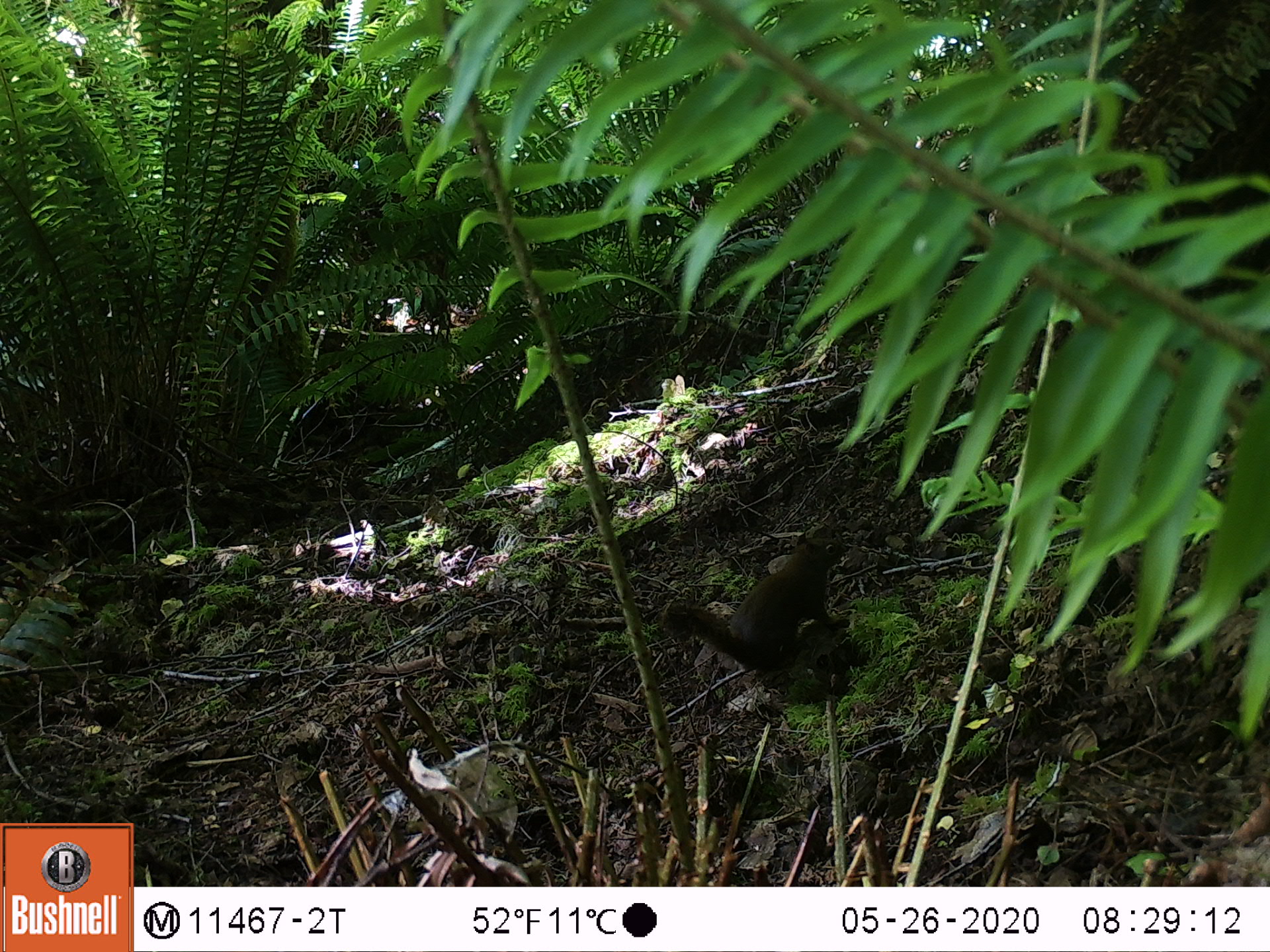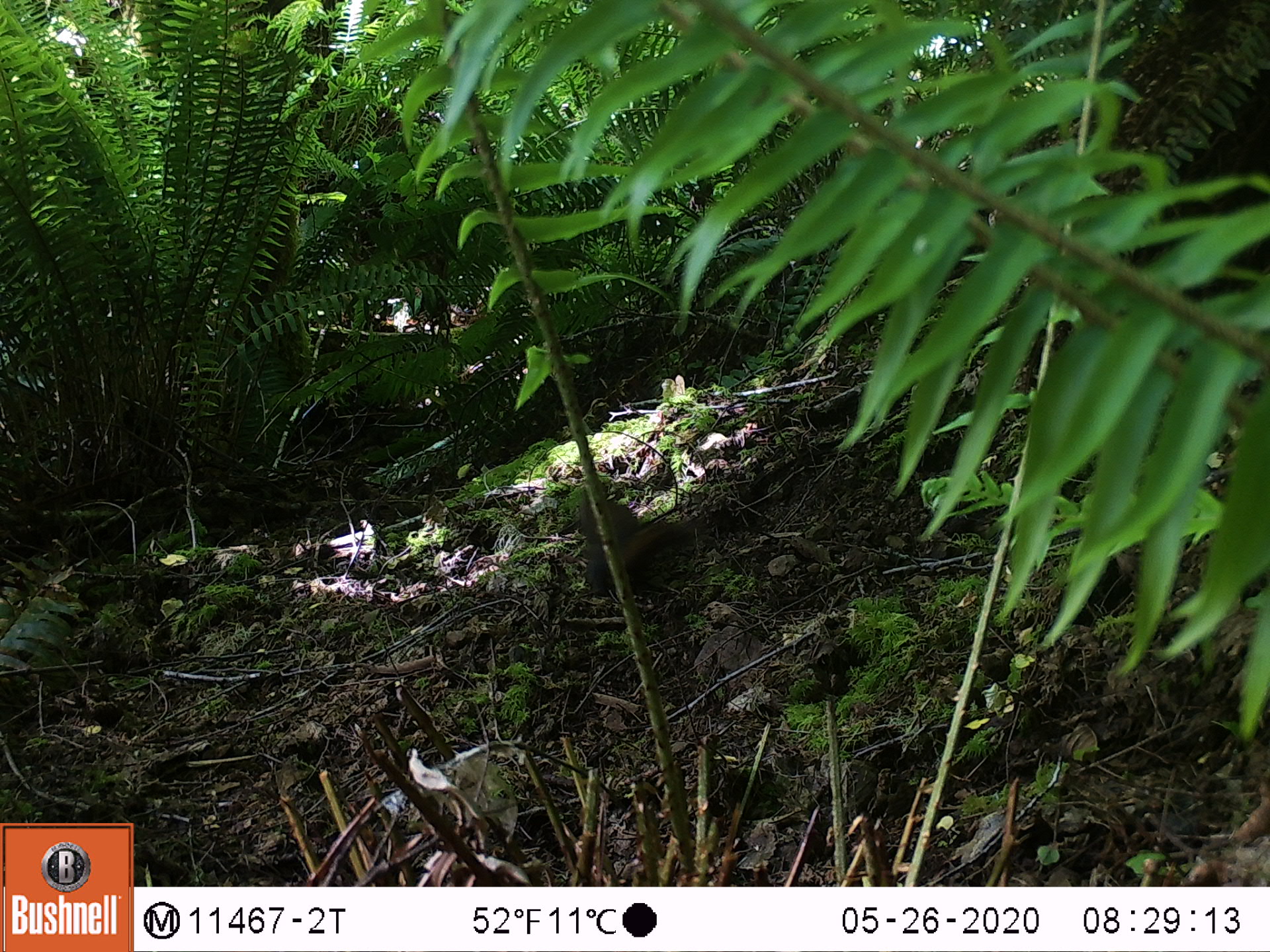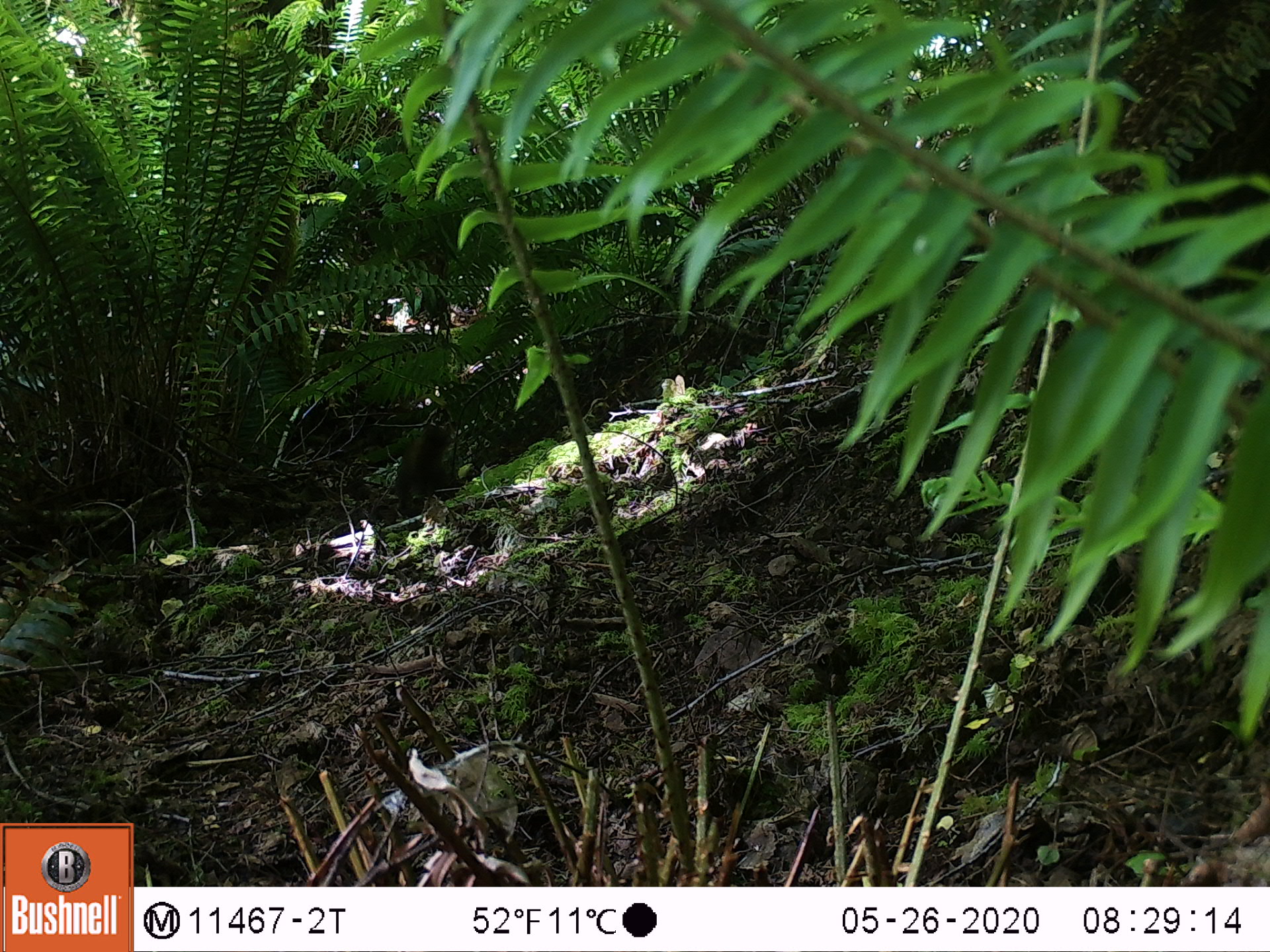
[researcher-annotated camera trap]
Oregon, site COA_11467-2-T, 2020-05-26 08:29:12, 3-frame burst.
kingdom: Animalia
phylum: Chordata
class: Mammalia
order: Rodentia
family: Sciuridae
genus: Tamiasciurus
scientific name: Tamiasciurus douglasii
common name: douglas squirrel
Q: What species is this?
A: Douglas squirrel (Tamiasciurus douglasii).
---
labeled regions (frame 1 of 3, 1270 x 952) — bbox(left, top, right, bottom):
douglas squirrel: bbox(654, 528, 843, 683)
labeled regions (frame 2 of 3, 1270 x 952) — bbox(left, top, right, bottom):
douglas squirrel: bbox(567, 493, 670, 586)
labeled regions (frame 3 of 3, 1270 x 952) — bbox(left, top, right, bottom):
douglas squirrel: bbox(385, 415, 456, 508)